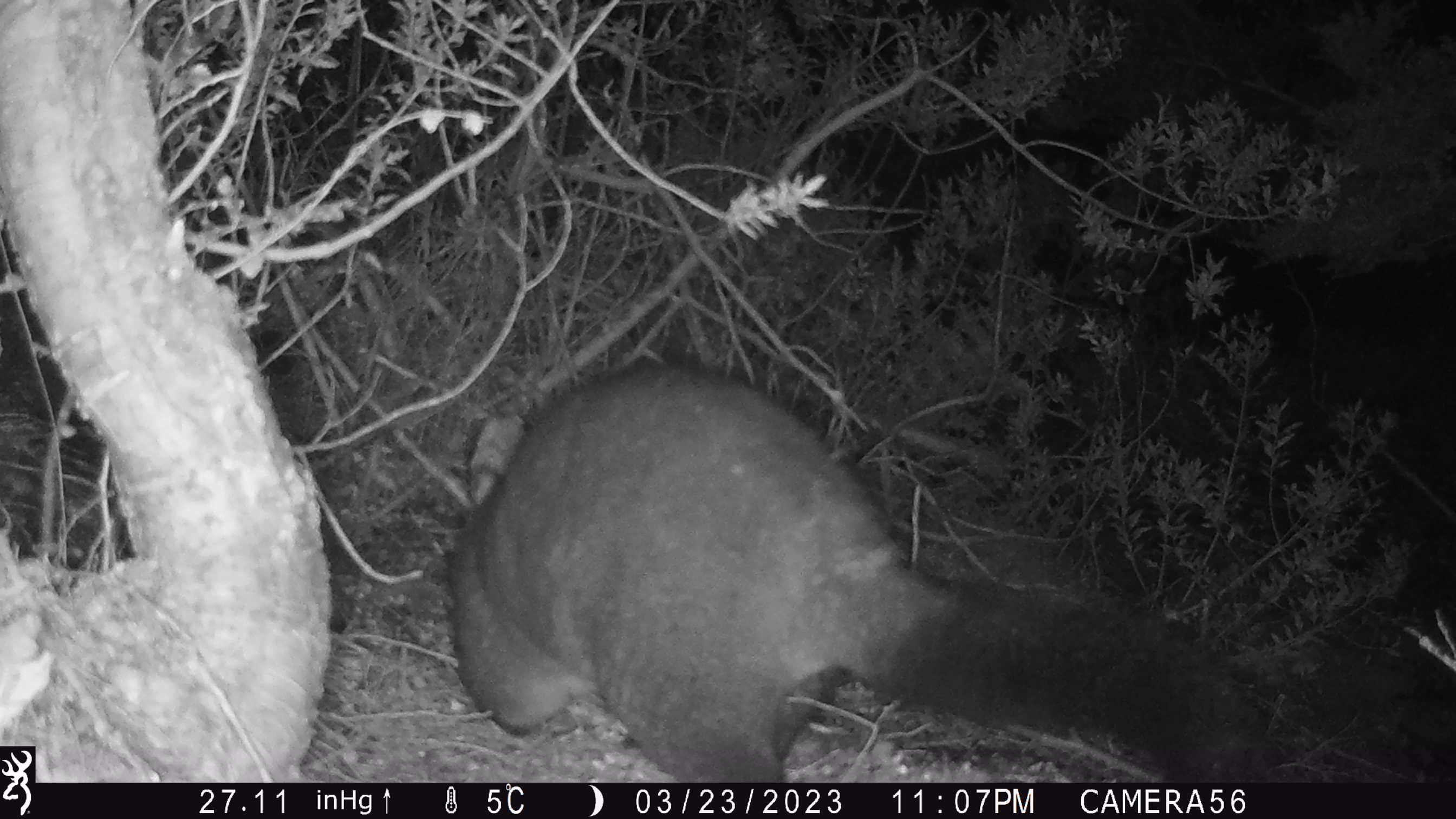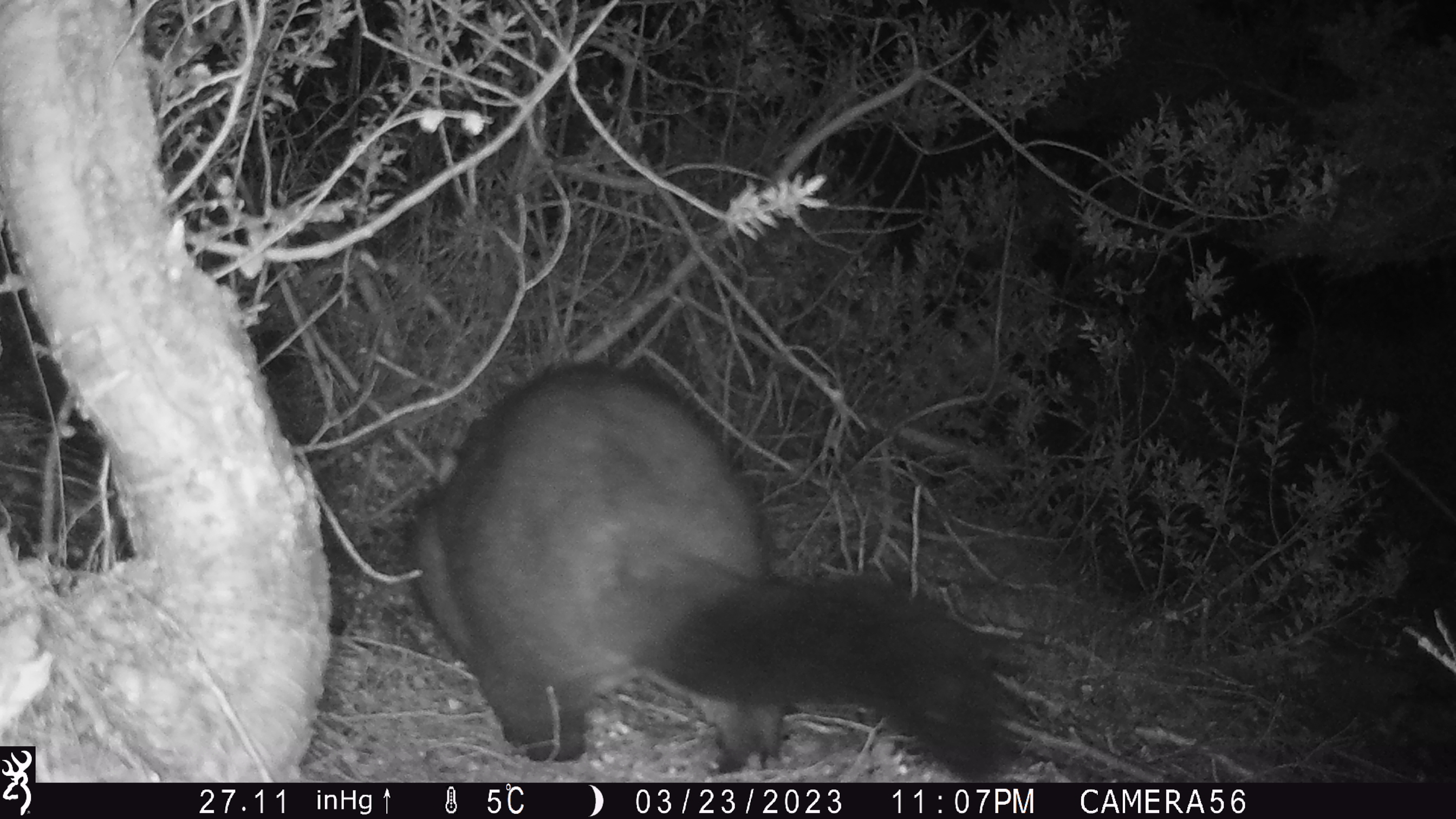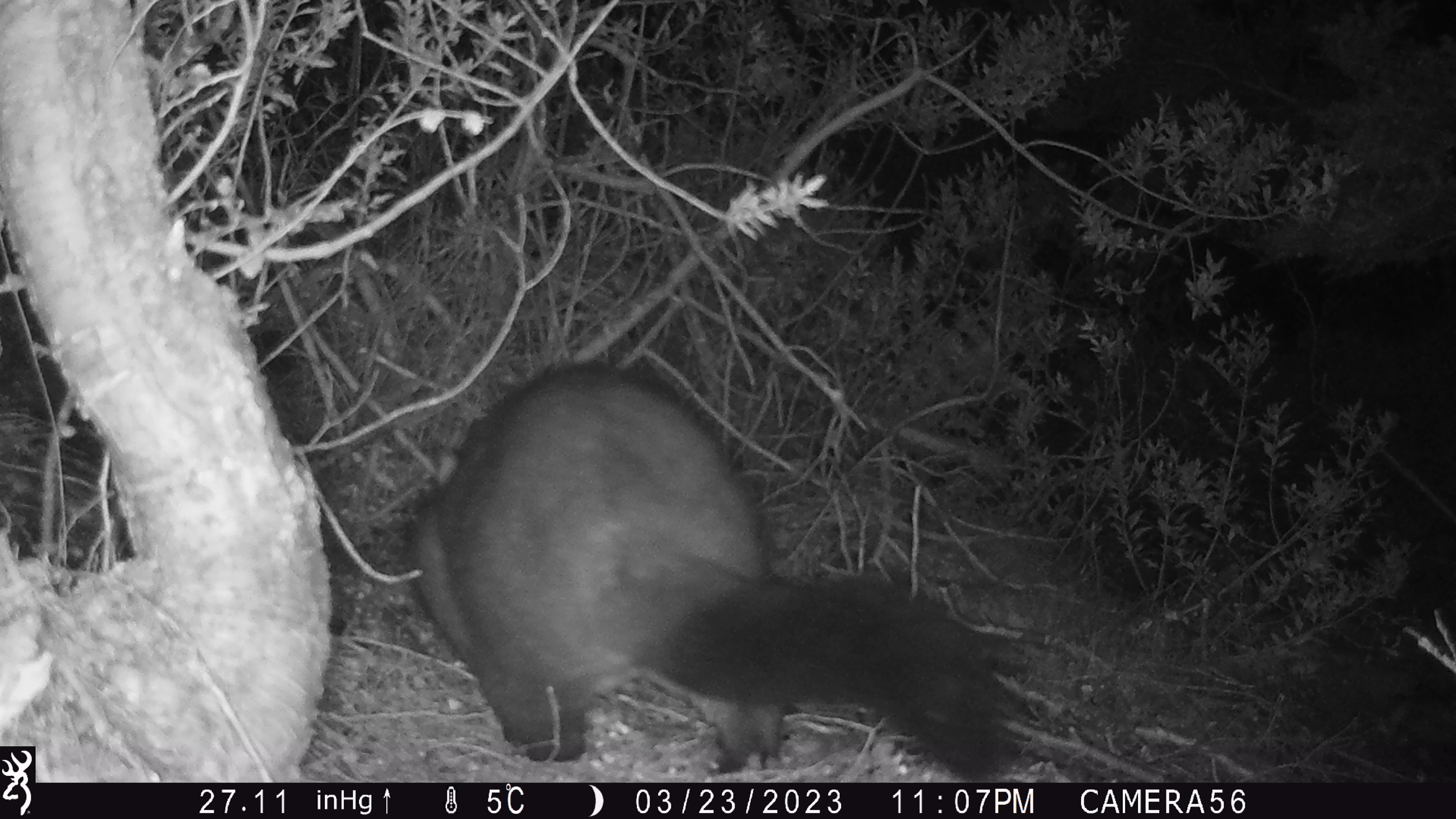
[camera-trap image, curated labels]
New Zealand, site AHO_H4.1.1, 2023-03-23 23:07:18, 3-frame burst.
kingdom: Animalia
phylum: Chordata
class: Mammalia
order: Carnivora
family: Mustelidae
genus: Mustela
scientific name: Mustela erminea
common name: stoat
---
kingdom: Animalia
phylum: Chordata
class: Mammalia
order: Diprotodontia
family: Phalangeridae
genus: Trichosurus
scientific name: Trichosurus vulpecula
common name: common brushtail possum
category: possum